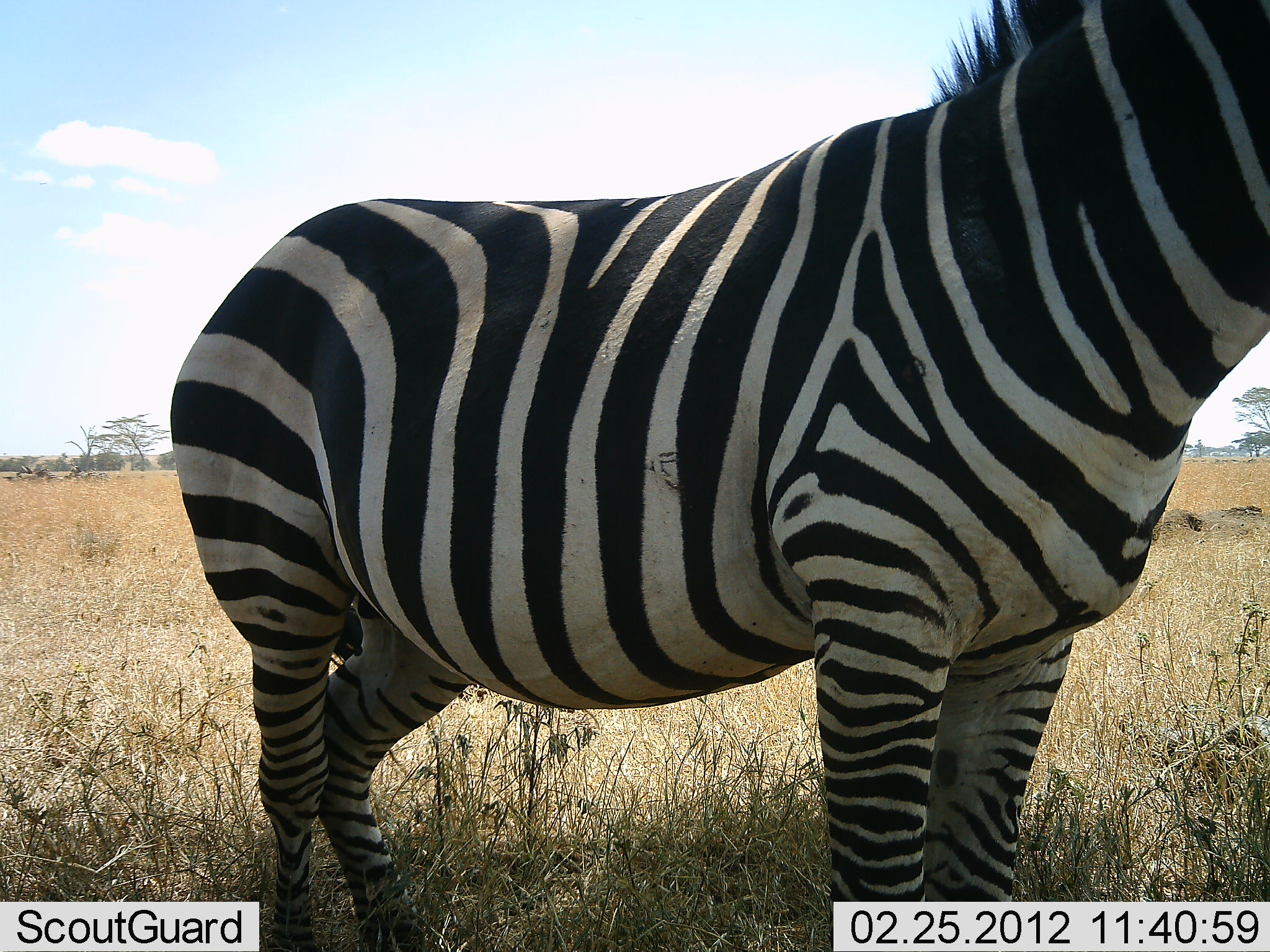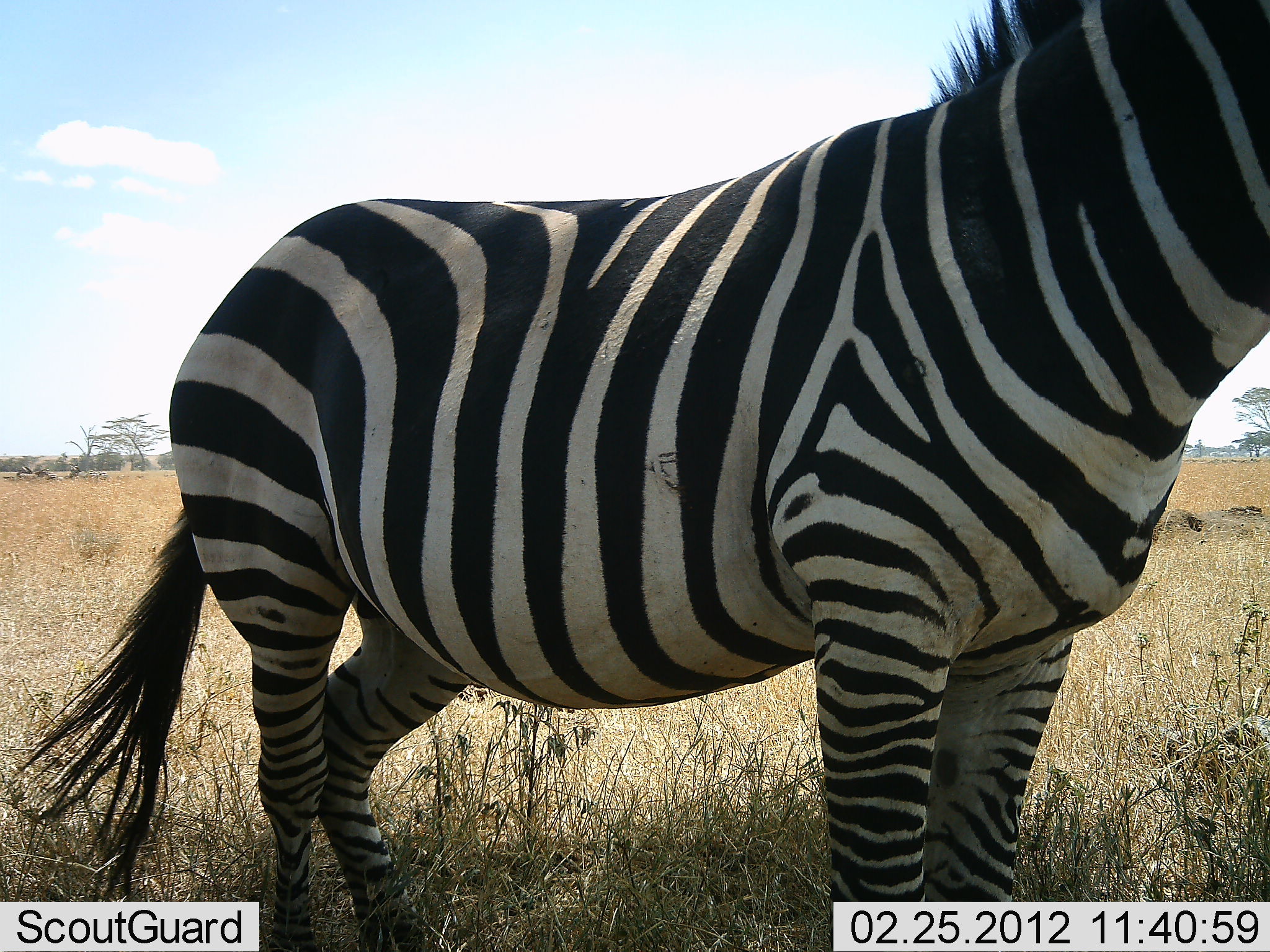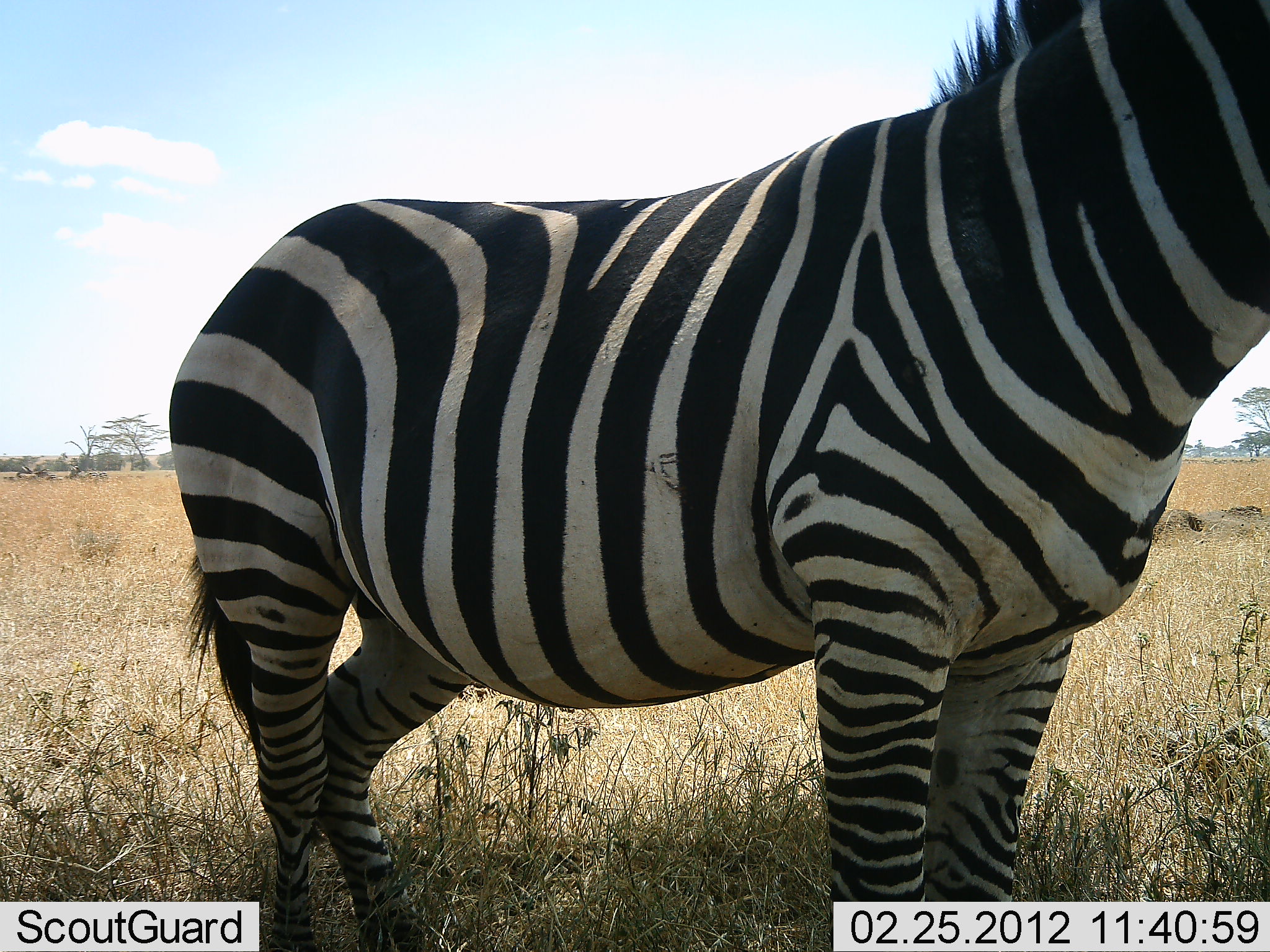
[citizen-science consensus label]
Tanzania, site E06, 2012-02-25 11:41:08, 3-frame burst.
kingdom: Animalia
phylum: Chordata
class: Mammalia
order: Perissodactyla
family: Equidae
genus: Equus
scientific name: Equus quagga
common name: plains zebra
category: zebra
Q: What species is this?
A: Zebra (plains zebra) (Equus quagga).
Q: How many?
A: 1.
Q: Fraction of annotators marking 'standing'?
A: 100%.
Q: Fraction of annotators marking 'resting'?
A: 0%.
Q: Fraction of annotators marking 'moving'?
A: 0%.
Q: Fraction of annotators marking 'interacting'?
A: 0%.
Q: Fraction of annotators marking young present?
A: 0%.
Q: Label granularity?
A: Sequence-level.